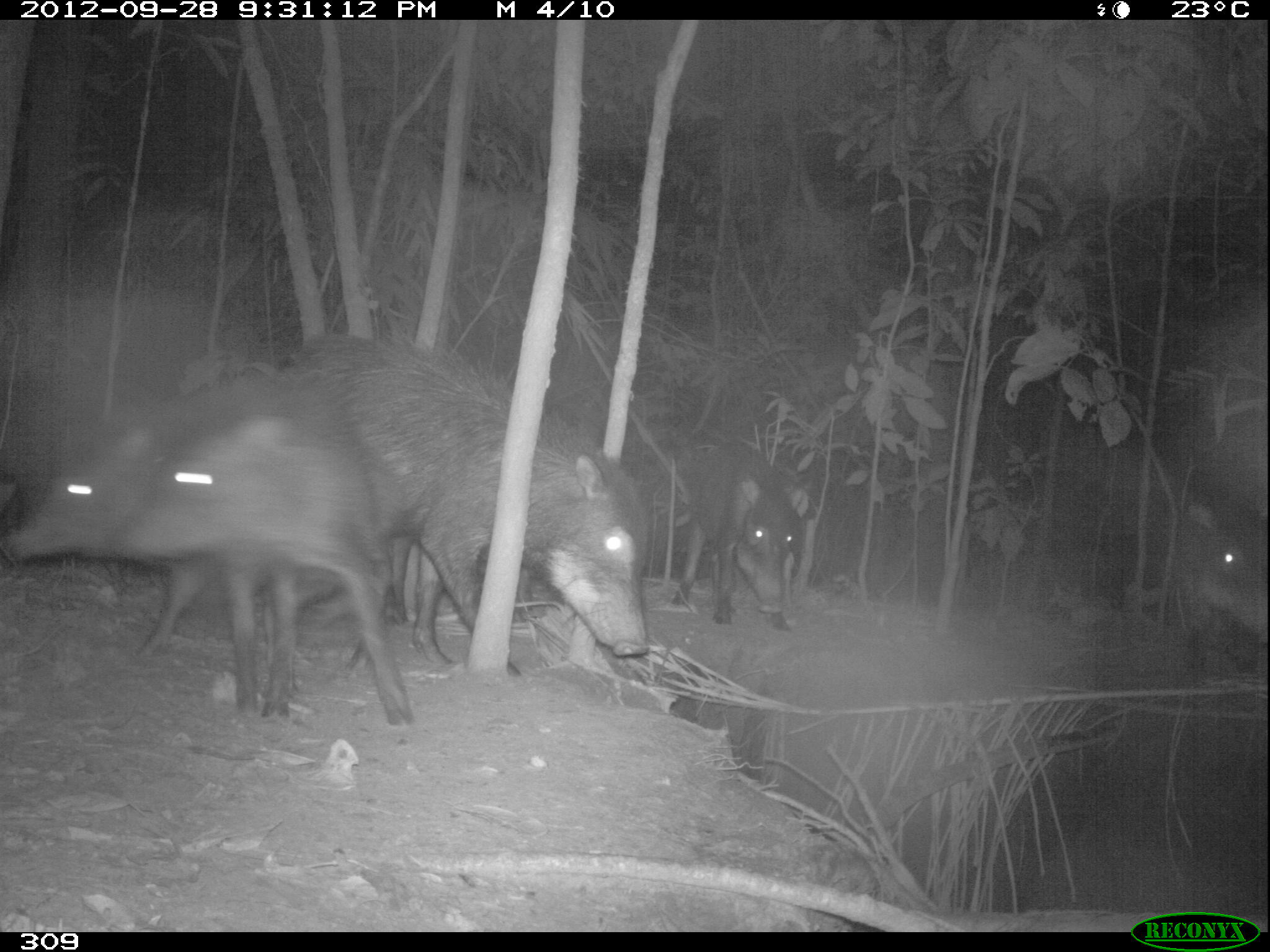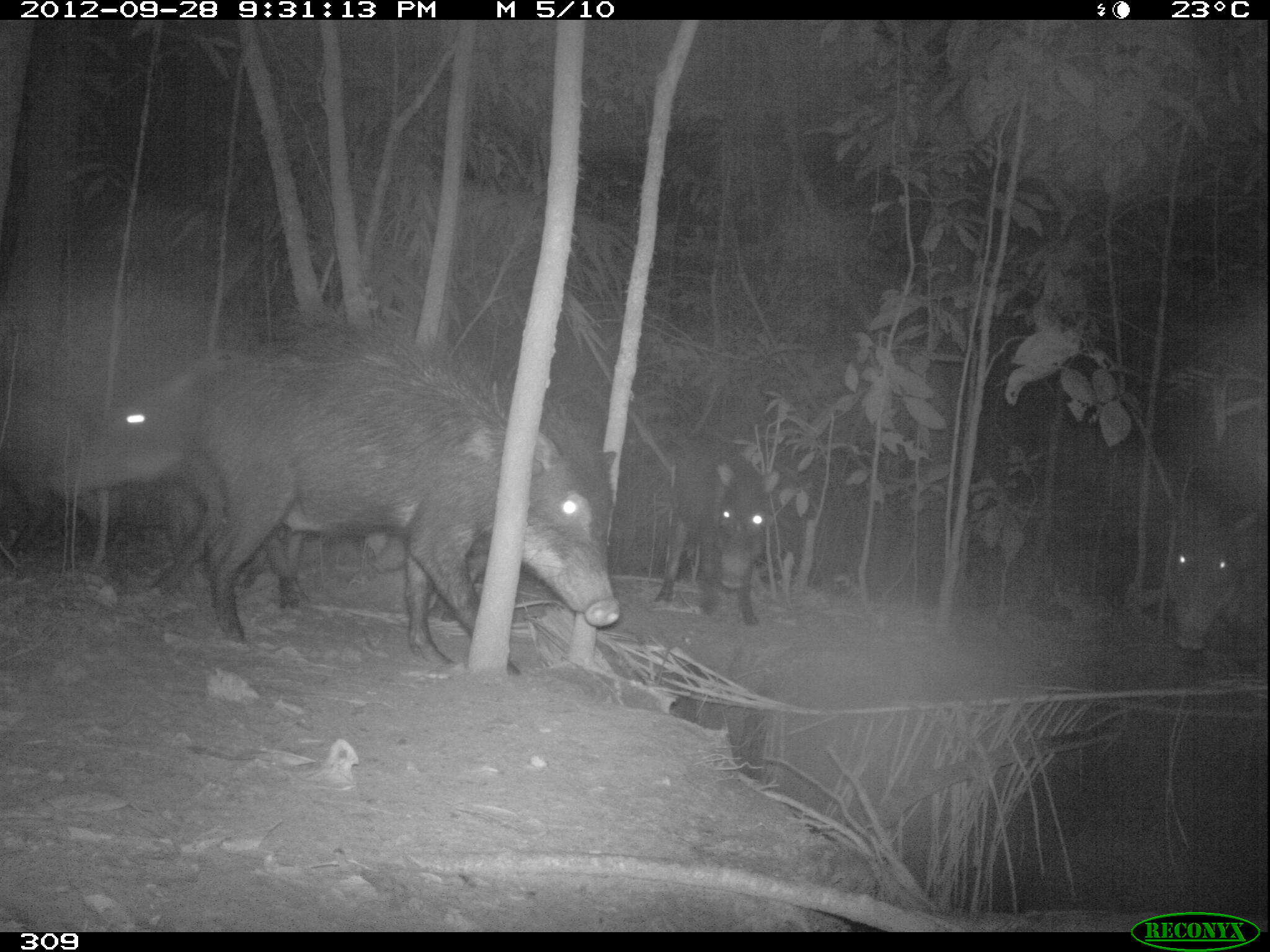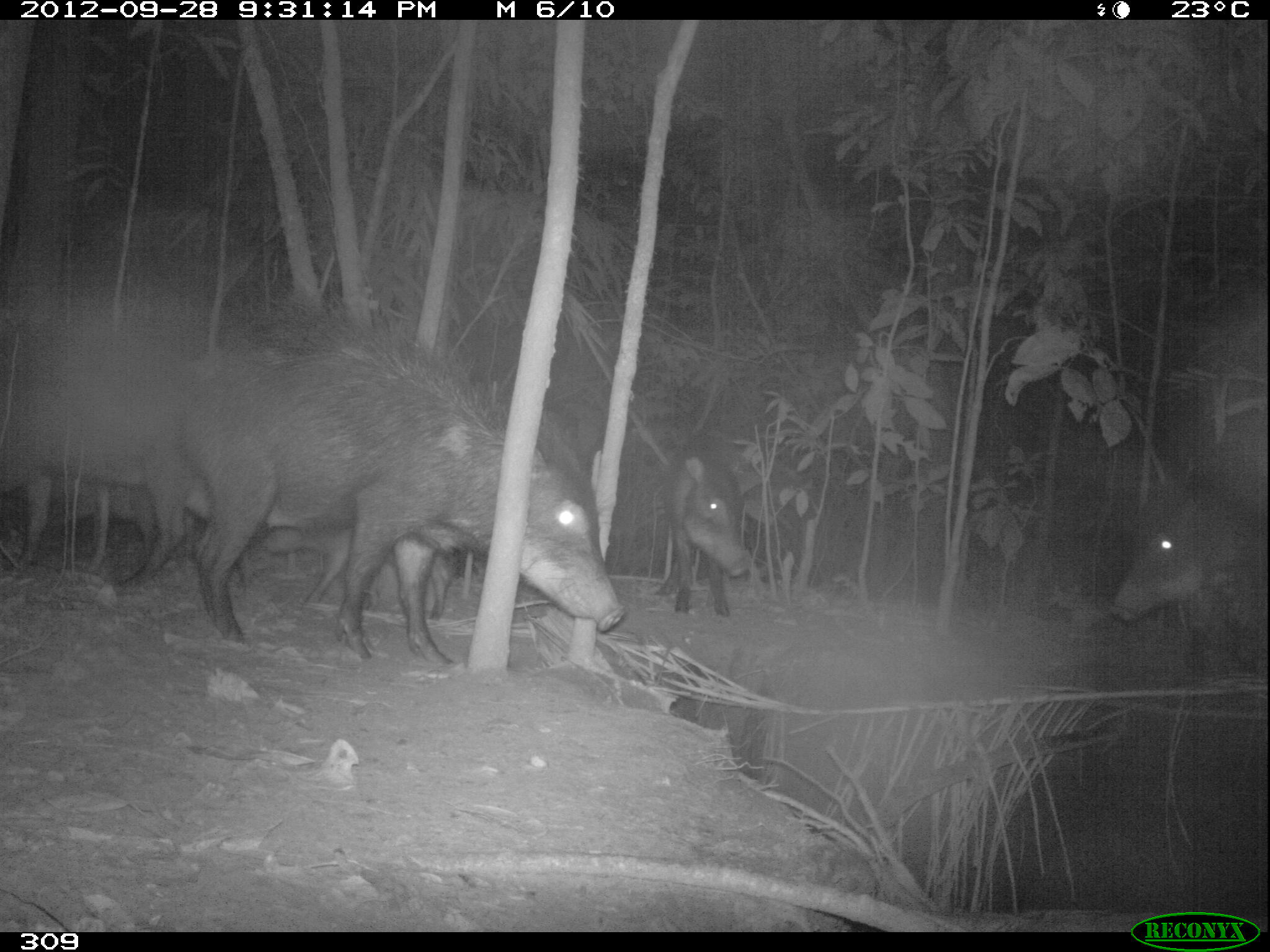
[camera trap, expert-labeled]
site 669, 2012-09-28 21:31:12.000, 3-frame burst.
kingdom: Animalia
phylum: Chordata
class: Mammalia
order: Artiodactyla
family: Tayassuidae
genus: Tayassu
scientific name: Tayassu pecari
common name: white-lipped peccary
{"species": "Tayassu pecari (white-lipped peccary)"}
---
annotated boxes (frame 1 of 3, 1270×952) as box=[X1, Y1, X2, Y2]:
tayassu pecari: box=[0, 375, 389, 713]; box=[290, 332, 647, 677]; box=[119, 413, 410, 724]; box=[672, 438, 806, 628]; box=[1182, 498, 1269, 639]; box=[472, 544, 566, 625]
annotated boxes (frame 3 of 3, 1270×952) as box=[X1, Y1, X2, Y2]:
tayassu pecari: box=[181, 311, 623, 655]; box=[1, 346, 182, 591]; box=[1111, 489, 1268, 627]; box=[262, 525, 451, 618]; box=[658, 438, 750, 615]; box=[59, 477, 150, 556]